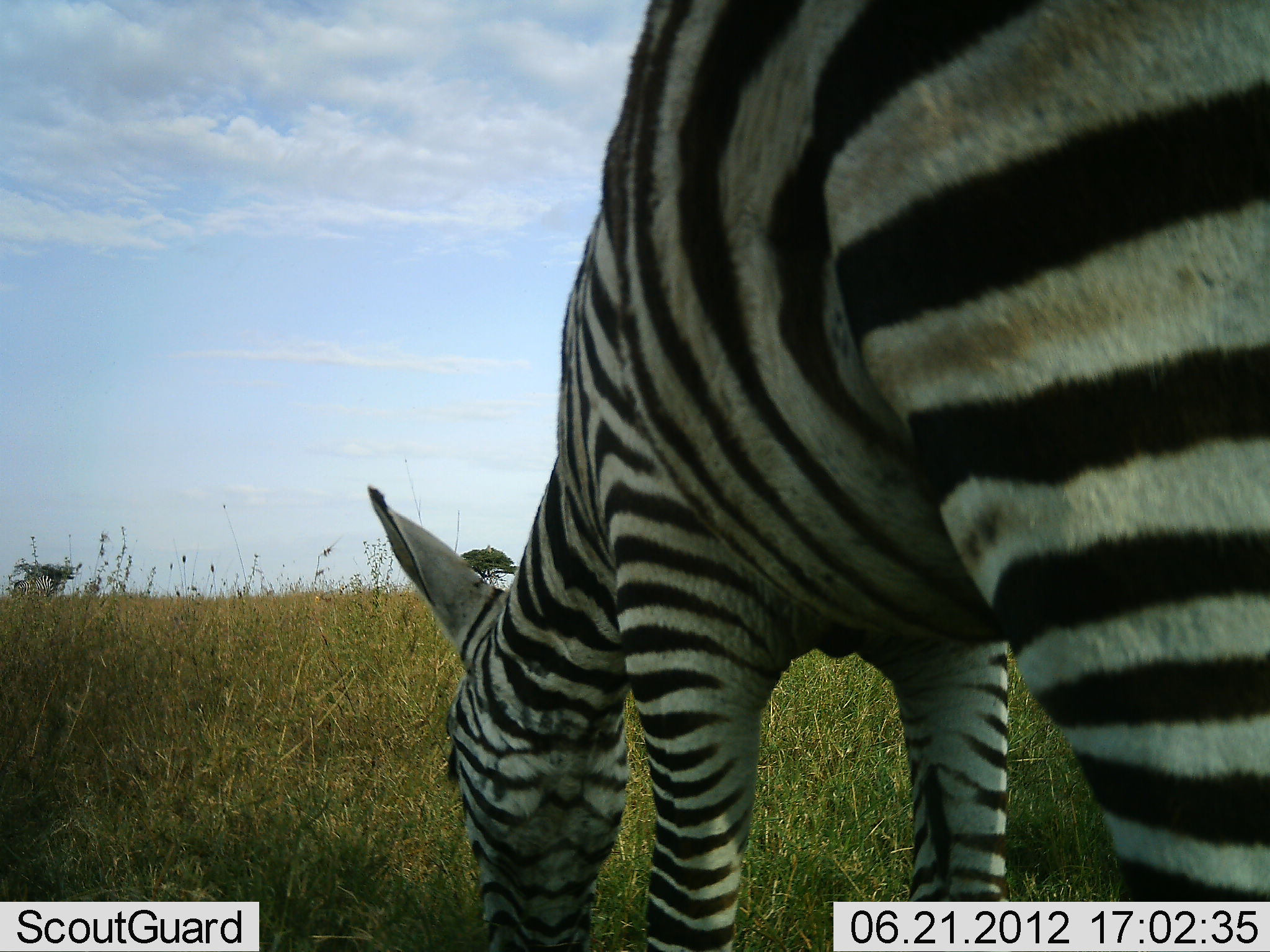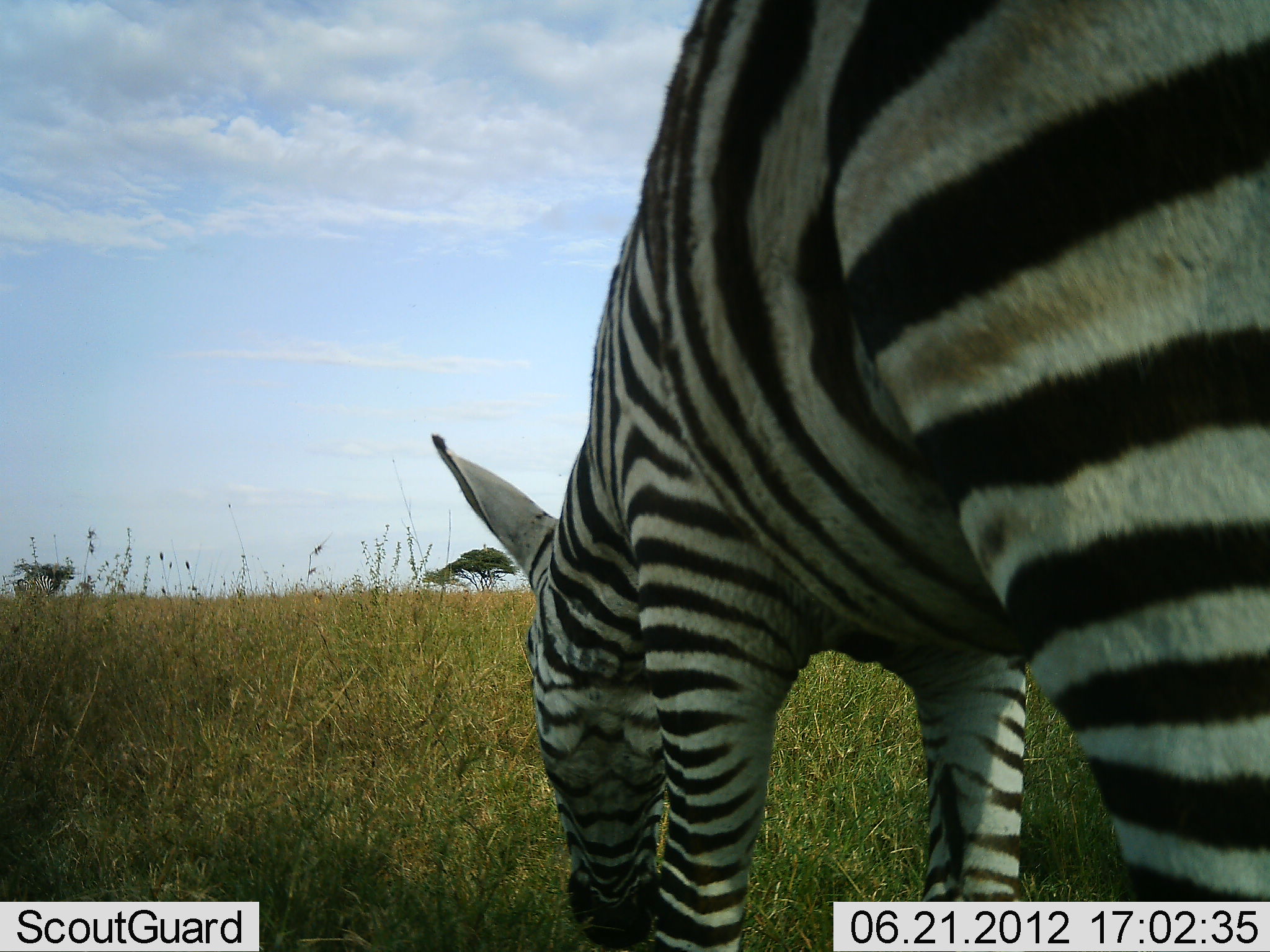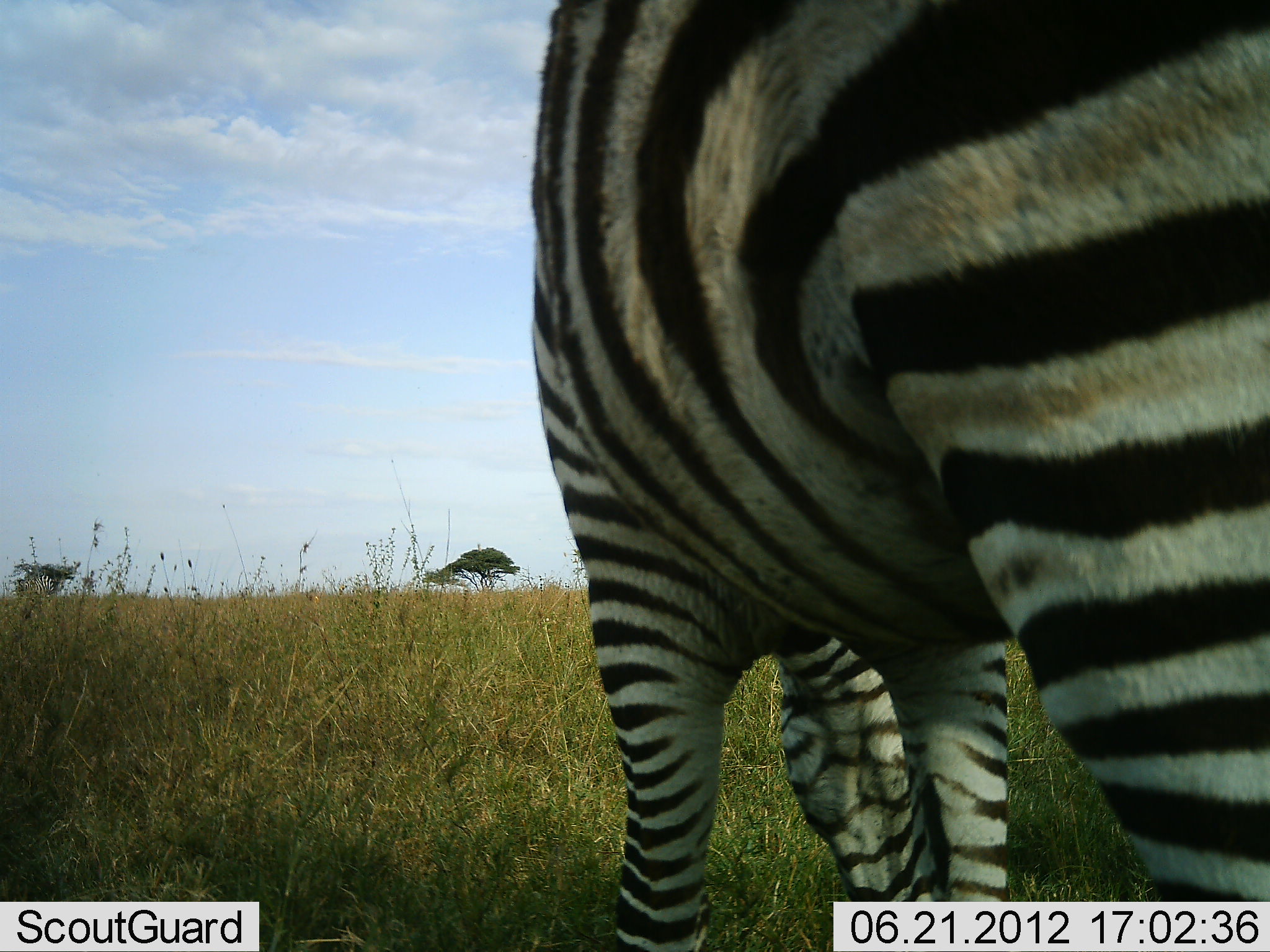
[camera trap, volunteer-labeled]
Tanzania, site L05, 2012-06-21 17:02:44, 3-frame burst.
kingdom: Animalia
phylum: Chordata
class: Mammalia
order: Perissodactyla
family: Equidae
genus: Equus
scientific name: Equus quagga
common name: plains zebra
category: zebra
Zebra (plains zebra) (Equus quagga), count 1. Behavior (volunteer vote fractions): standing 0%, resting 0%, moving 0%, interacting 0%. Young present (vote fraction): 0%. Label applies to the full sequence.